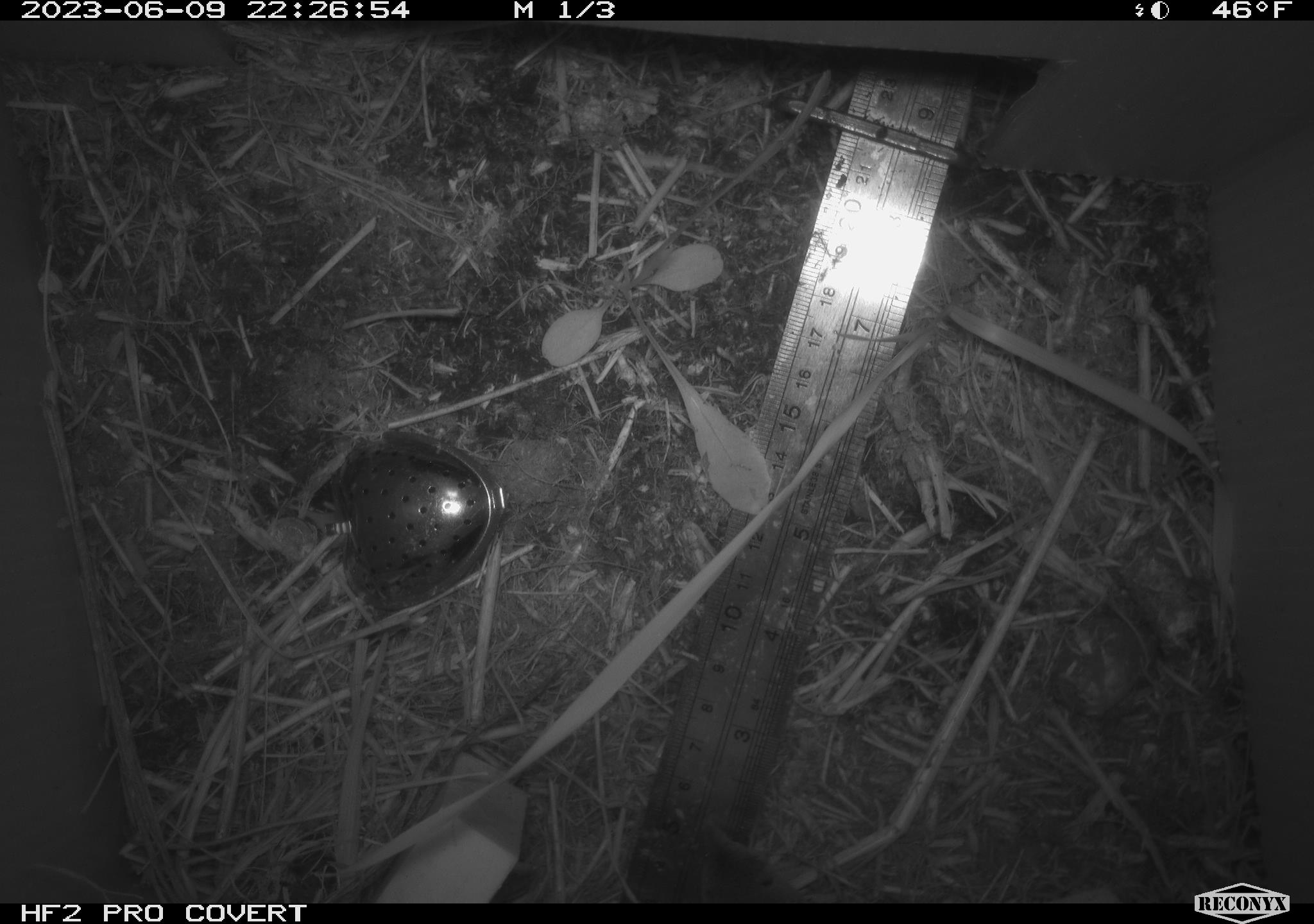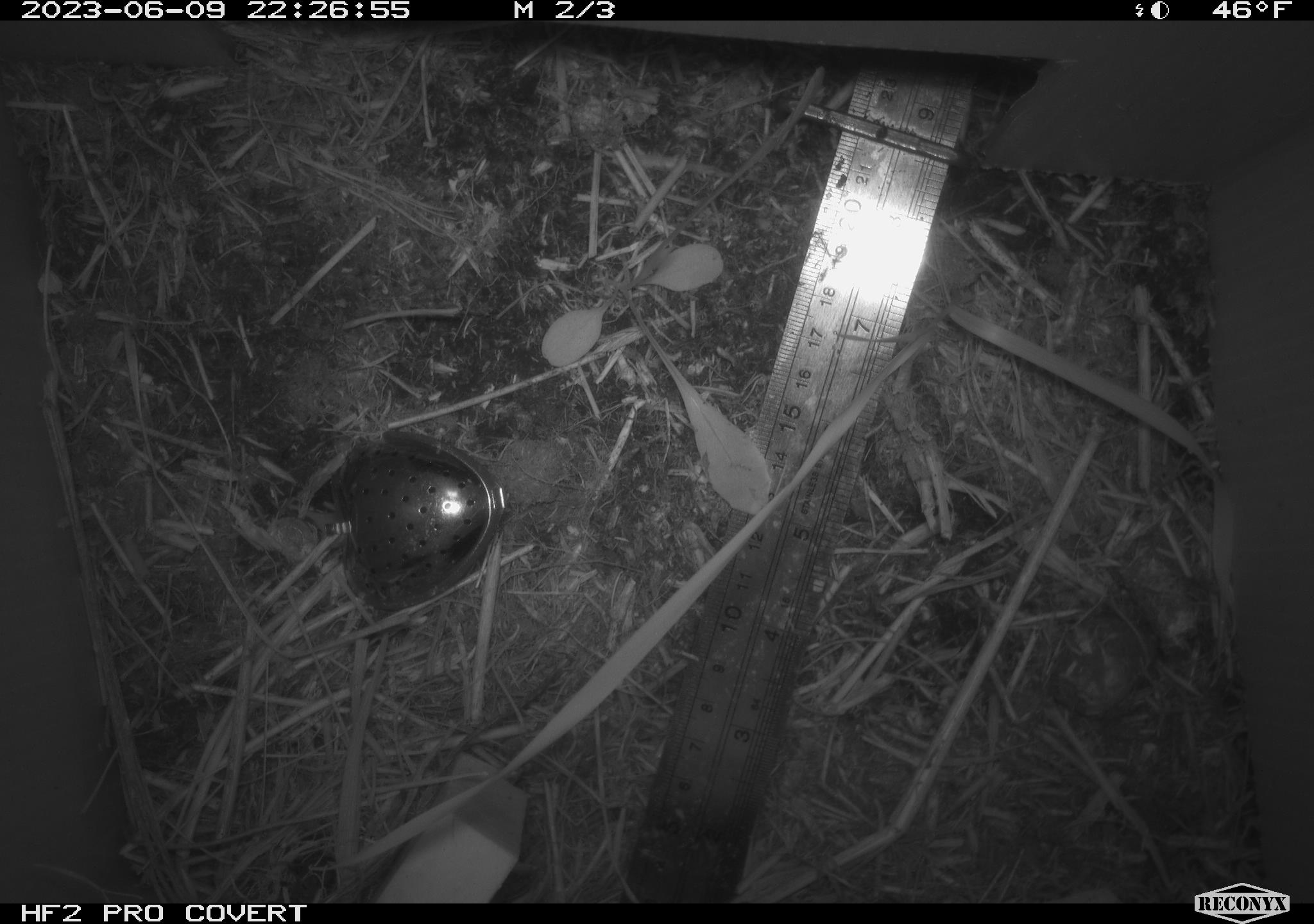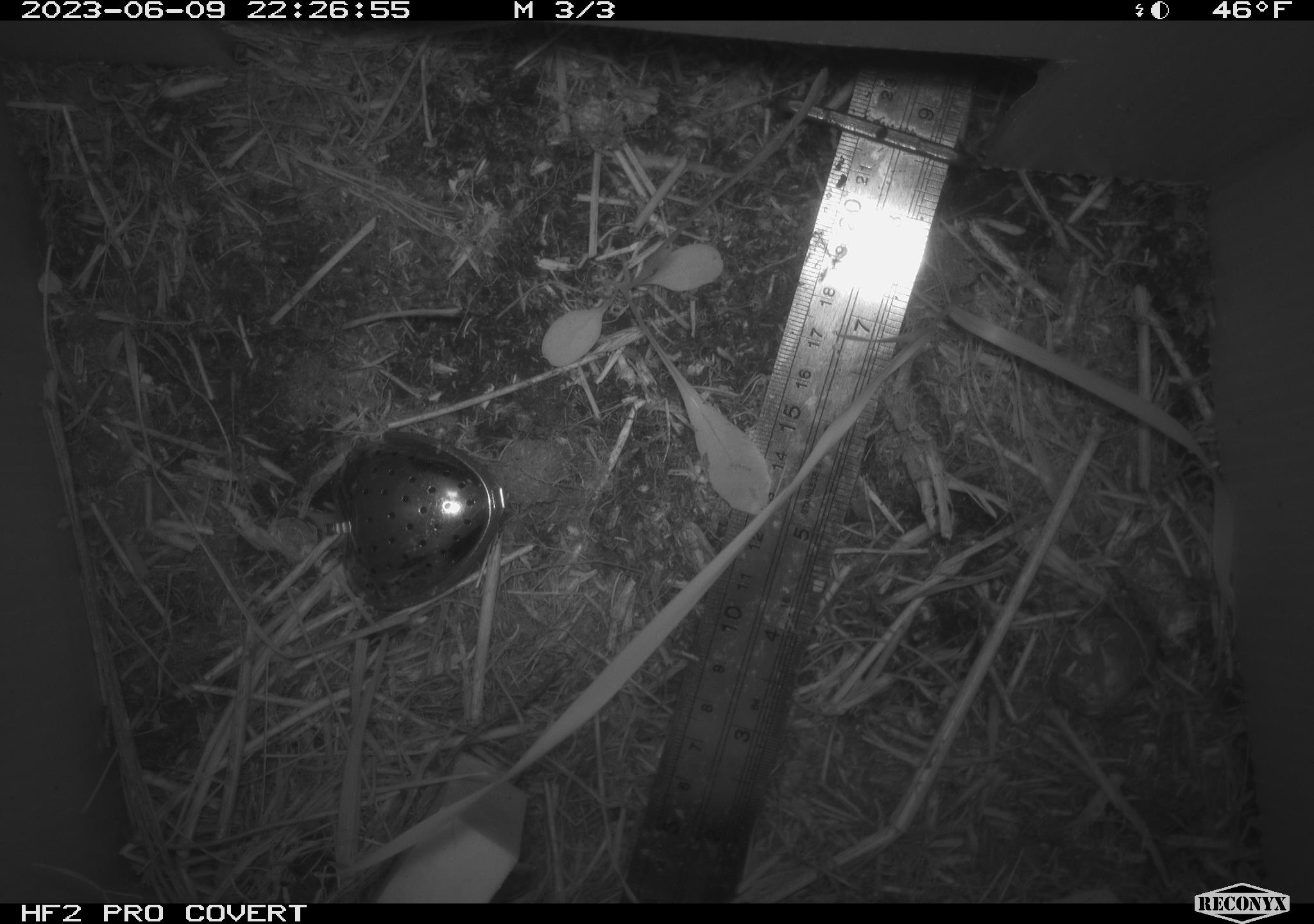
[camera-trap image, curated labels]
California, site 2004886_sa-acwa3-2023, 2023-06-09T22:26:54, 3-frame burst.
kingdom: Animalia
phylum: Chordata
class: Mammalia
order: Eulipotyphla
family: Soricidae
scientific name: Soricidae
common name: shrews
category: soricidae family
Soricidae family (shrews) (Soricidae).